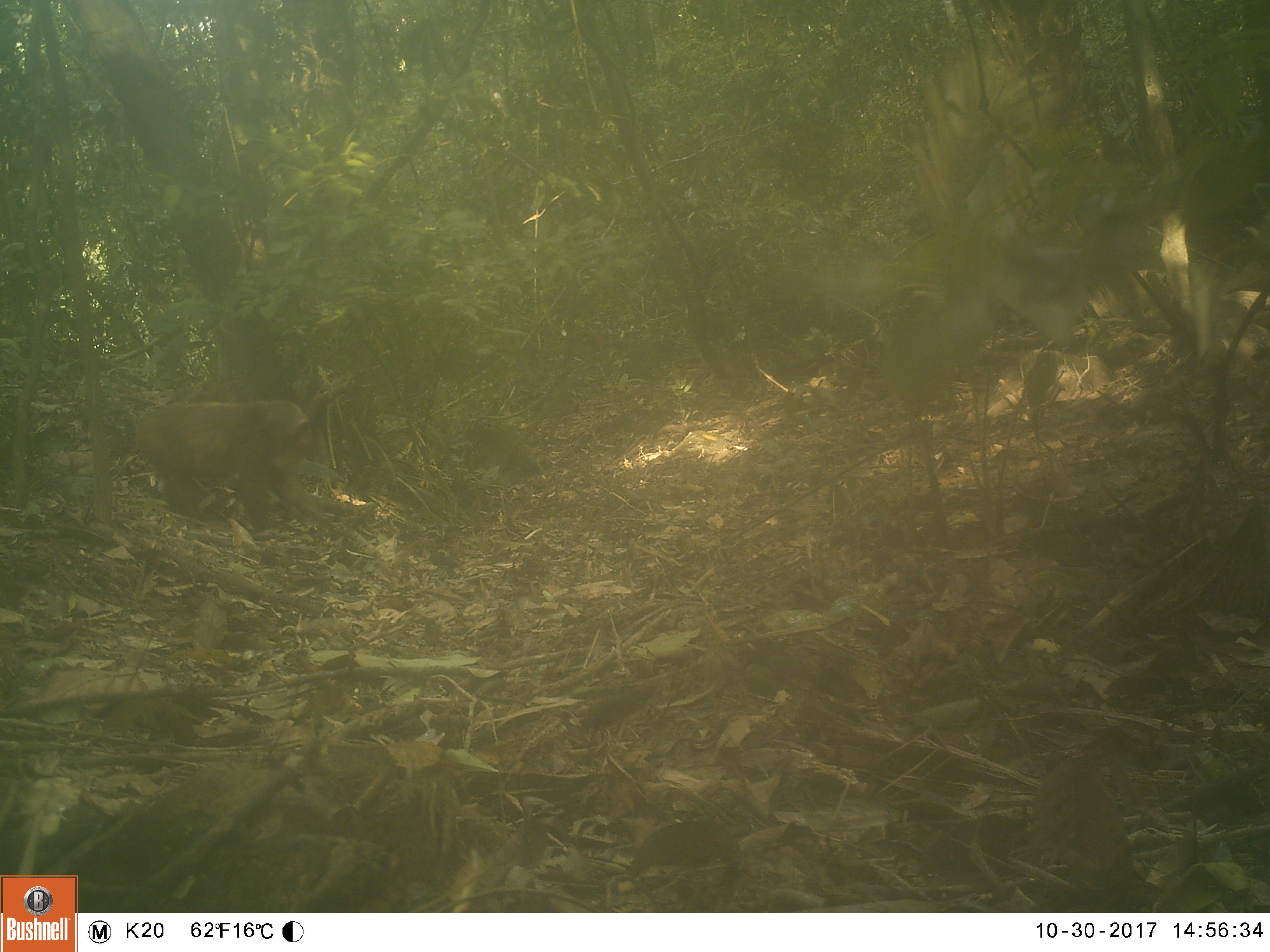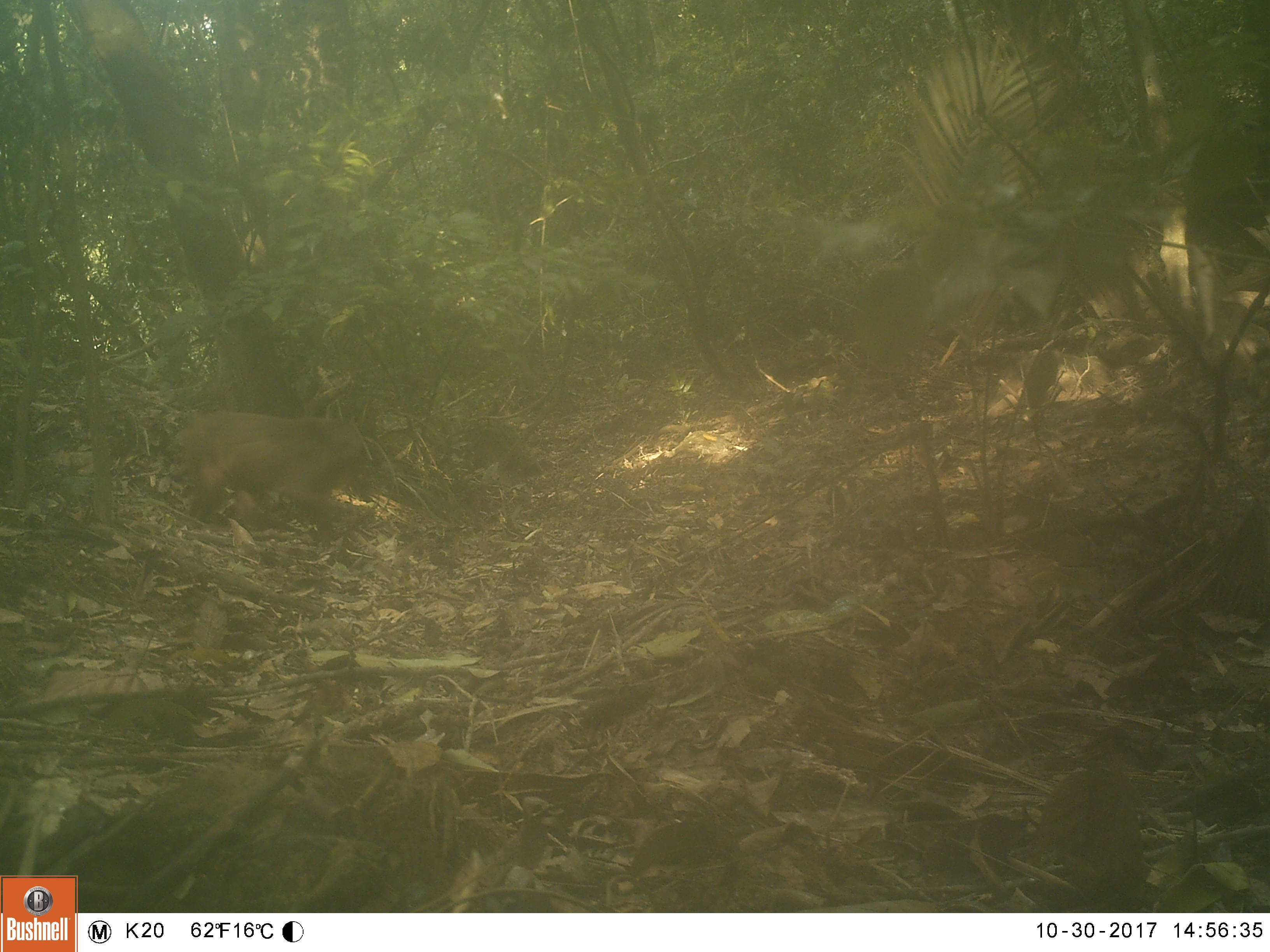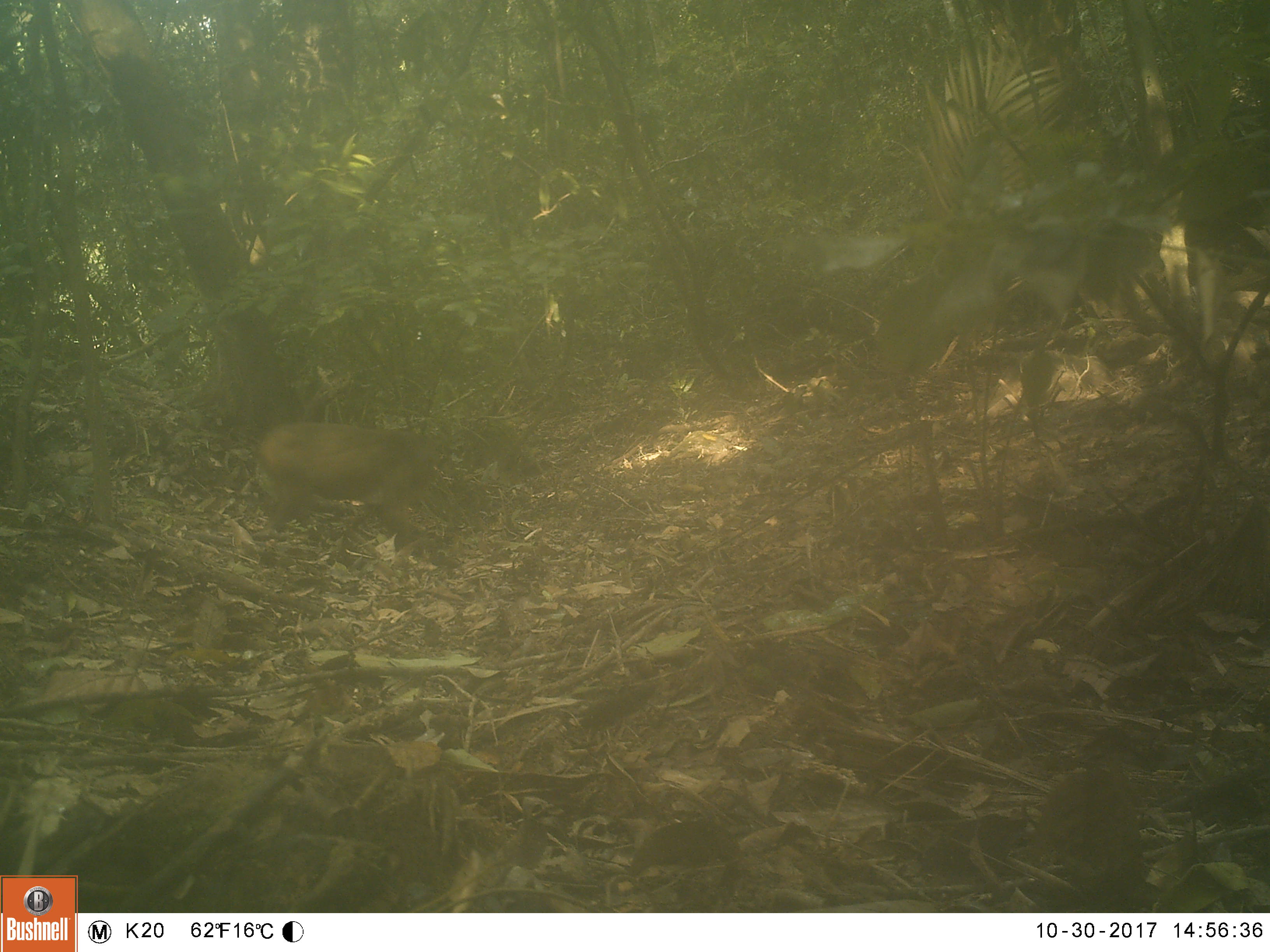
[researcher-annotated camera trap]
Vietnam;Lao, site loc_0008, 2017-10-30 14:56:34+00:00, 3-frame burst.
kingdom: Animalia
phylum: Chordata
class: Mammalia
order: Primates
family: Cercopithecidae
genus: Macaca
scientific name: Macaca arctoides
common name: stump-tailed macaque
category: stump tailed macaque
Stump tailed macaque (stump-tailed macaque) (Macaca arctoides). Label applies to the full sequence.